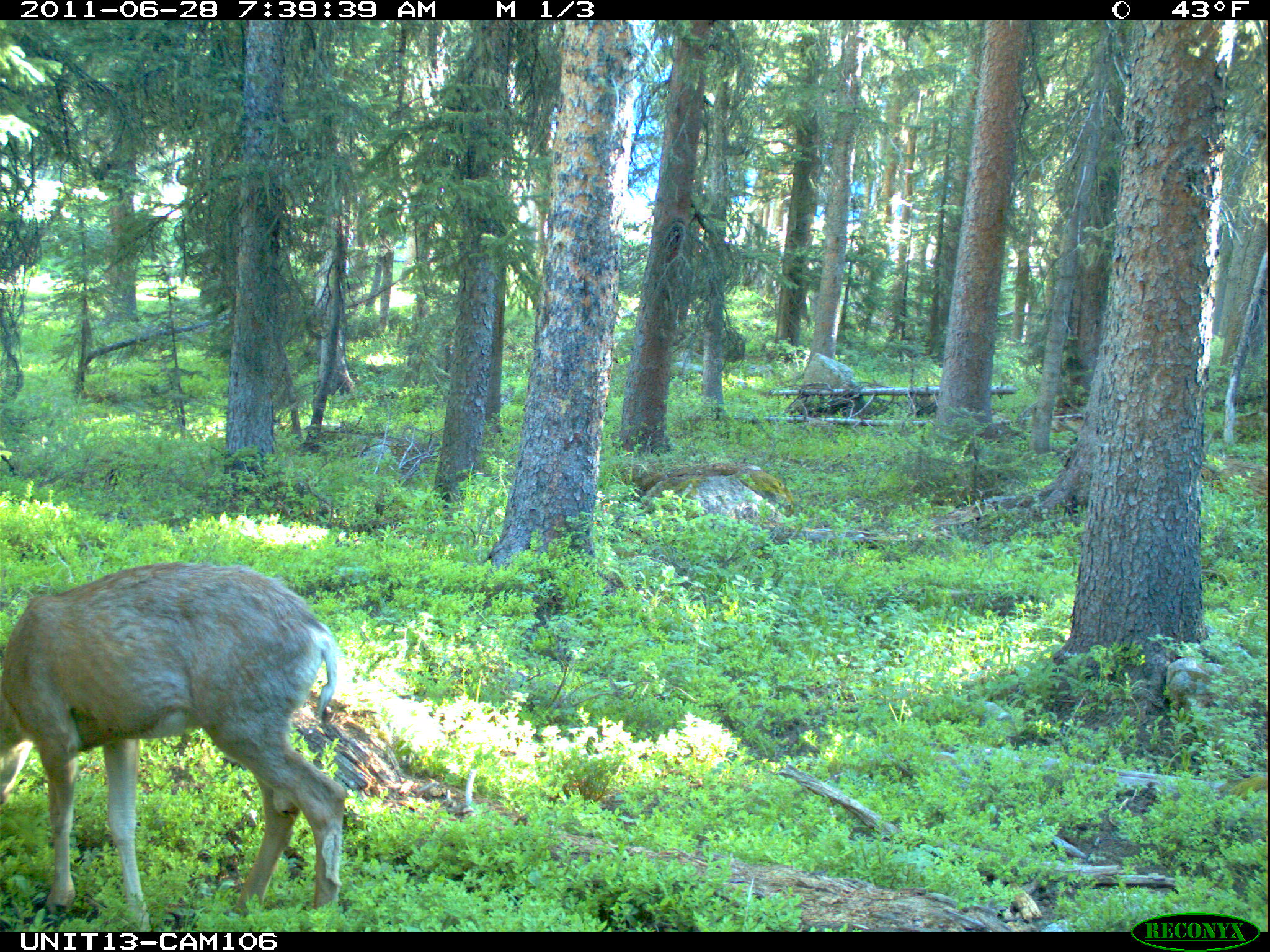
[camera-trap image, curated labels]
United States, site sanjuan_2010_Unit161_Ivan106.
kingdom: Animalia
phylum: Chordata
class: Mammalia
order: Artiodactyla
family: Cervidae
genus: Odocoileus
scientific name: Odocoileus hemionus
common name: mule deer